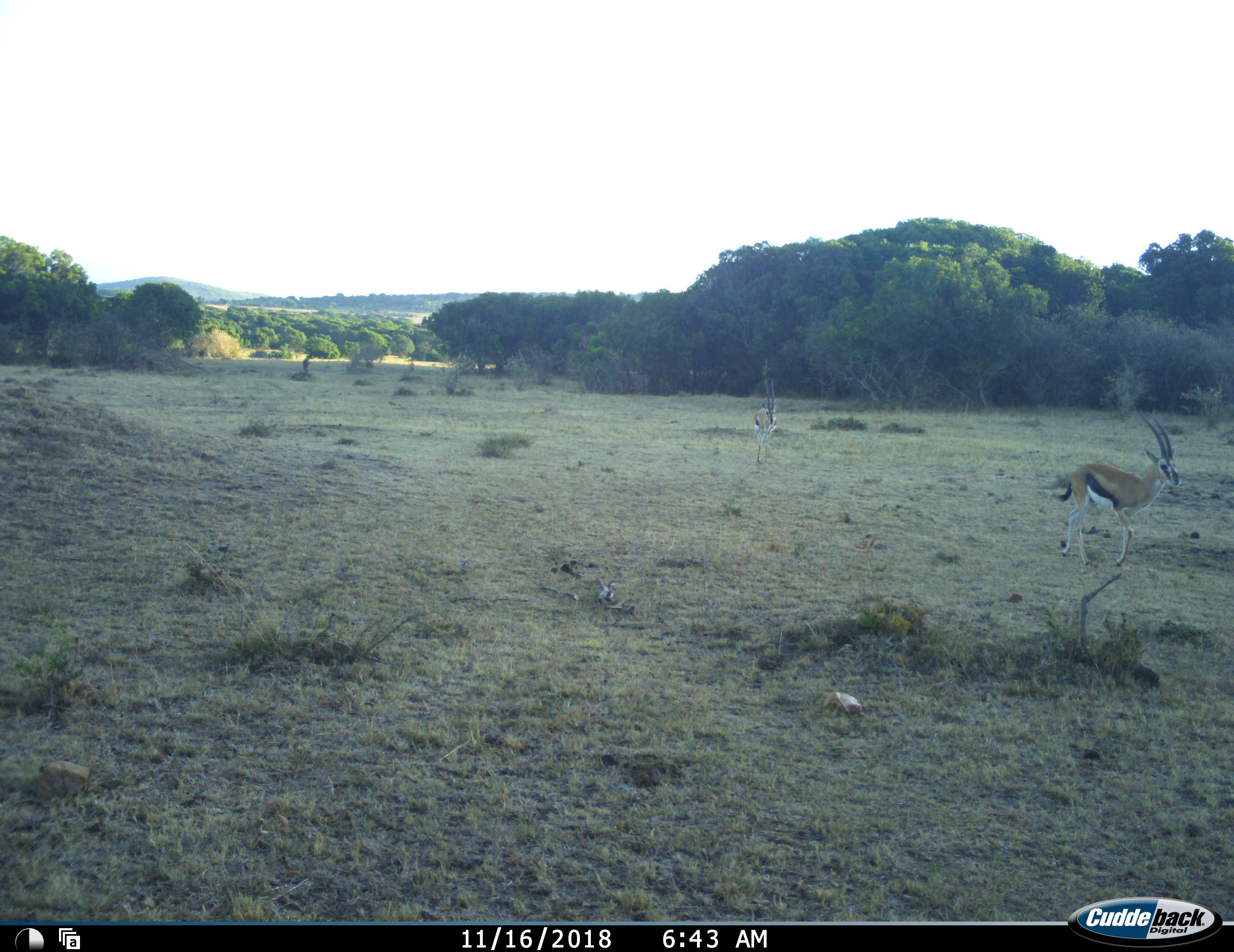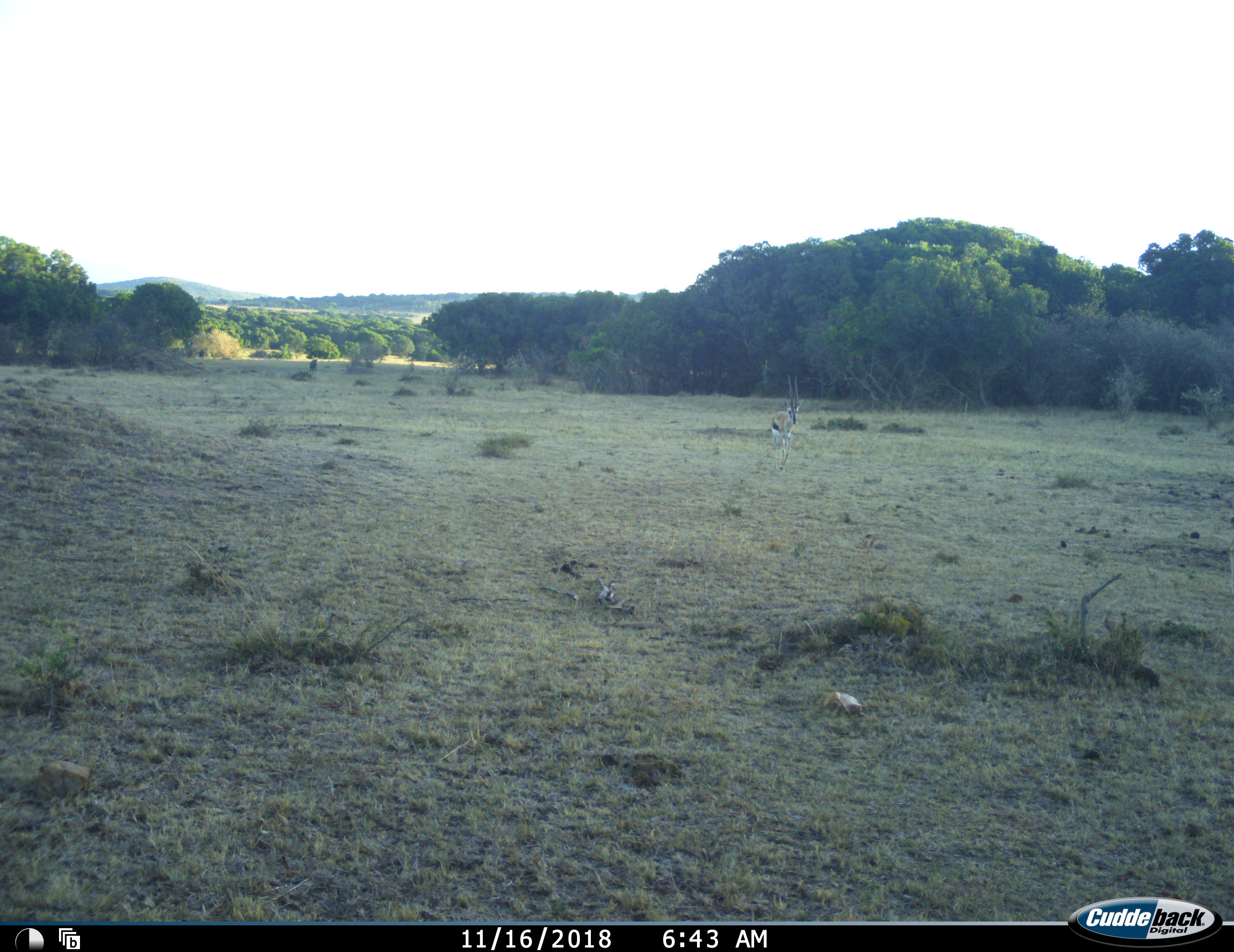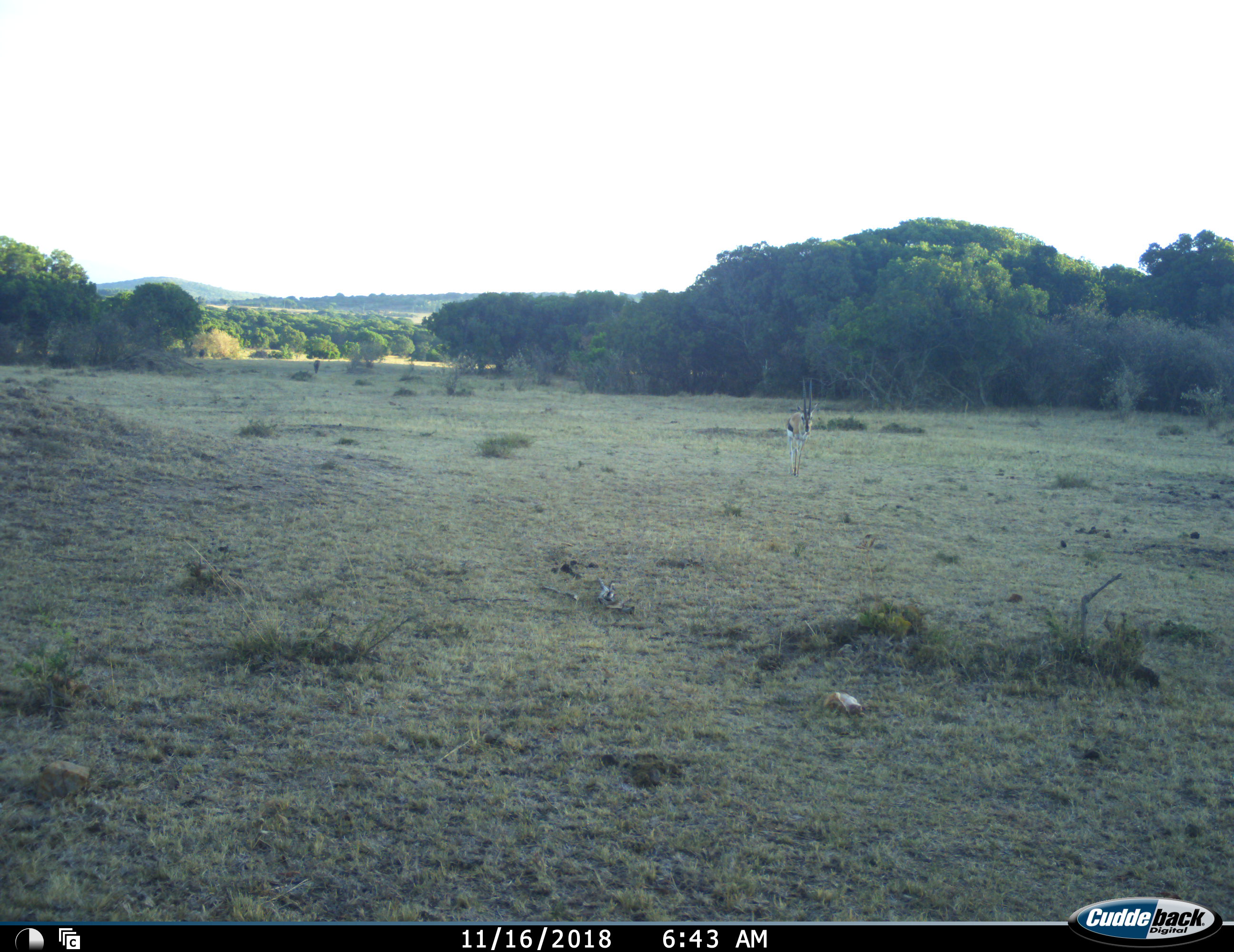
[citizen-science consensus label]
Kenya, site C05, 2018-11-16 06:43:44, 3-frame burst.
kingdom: Animalia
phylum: Chordata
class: Mammalia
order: Artiodactyla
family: Bovidae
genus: Eudorcas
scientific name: Eudorcas thomsonii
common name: thomson's gazelle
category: gazellethomsons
Gazellethomsons (thomson's gazelle) (Eudorcas thomsonii), count 2. Behavior (volunteer vote fractions): standing 0%, resting 0%, moving 100%, interacting 0%. Young present (vote fraction): 0%. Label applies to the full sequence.